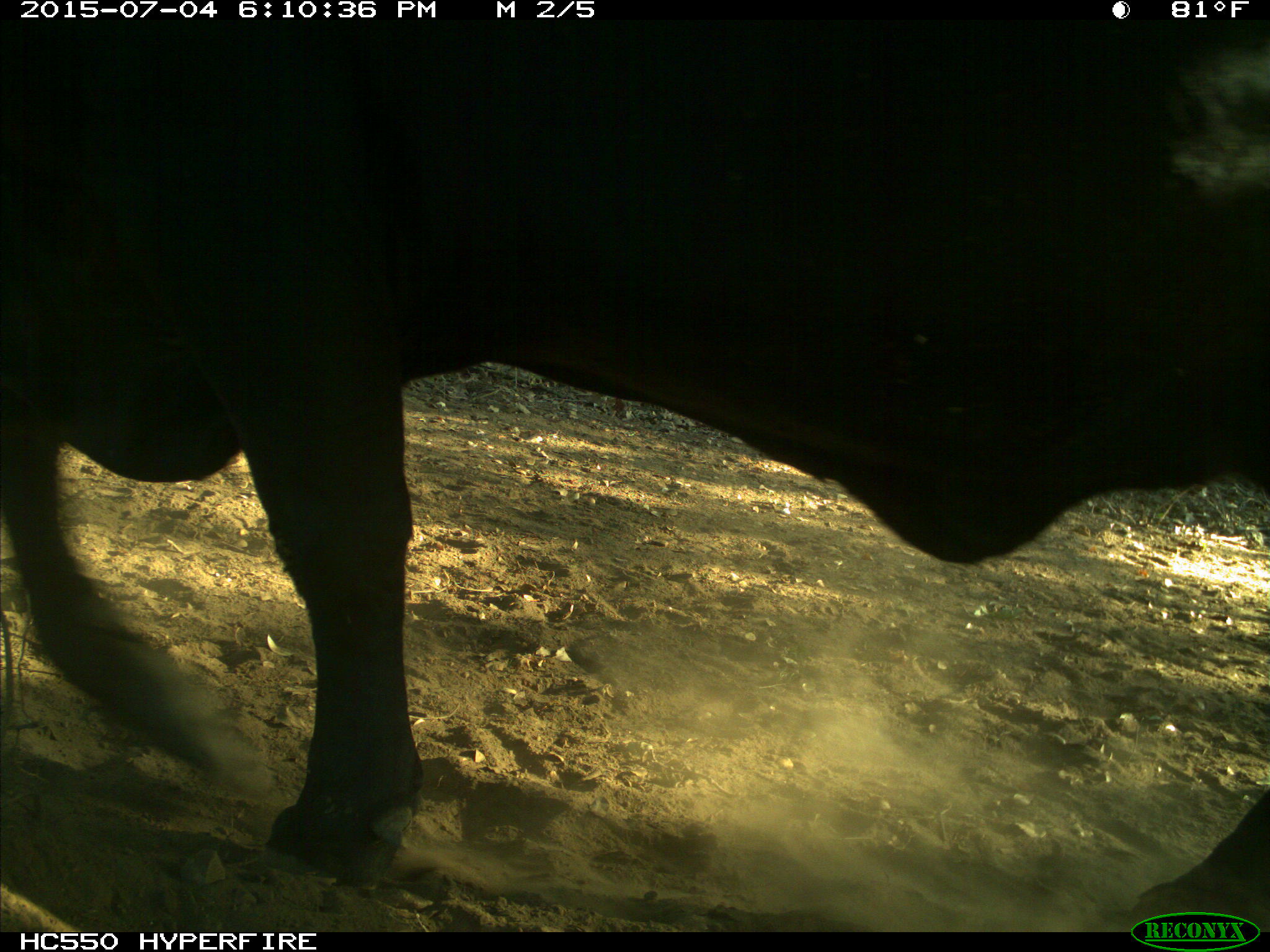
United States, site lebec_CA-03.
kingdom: Animalia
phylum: Chordata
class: Mammalia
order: Artiodactyla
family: Bovidae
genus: Bos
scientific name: Bos taurus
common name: domestic cow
Bos taurus (domestic cow).